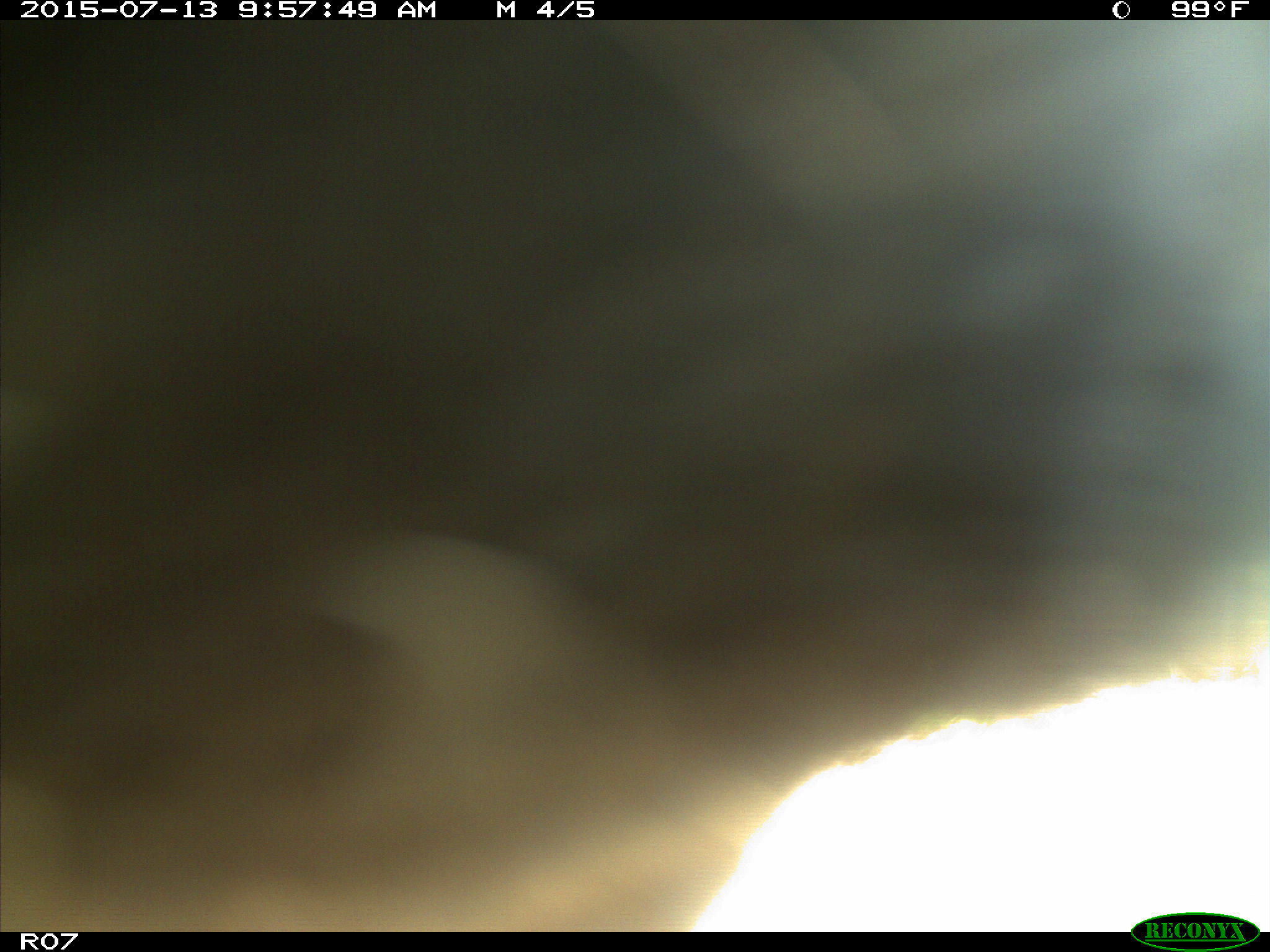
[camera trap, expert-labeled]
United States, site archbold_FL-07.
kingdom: Animalia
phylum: Chordata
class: Mammalia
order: Artiodactyla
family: Bovidae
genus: Bos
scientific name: Bos taurus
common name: domestic cow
Bos taurus (domestic cow).